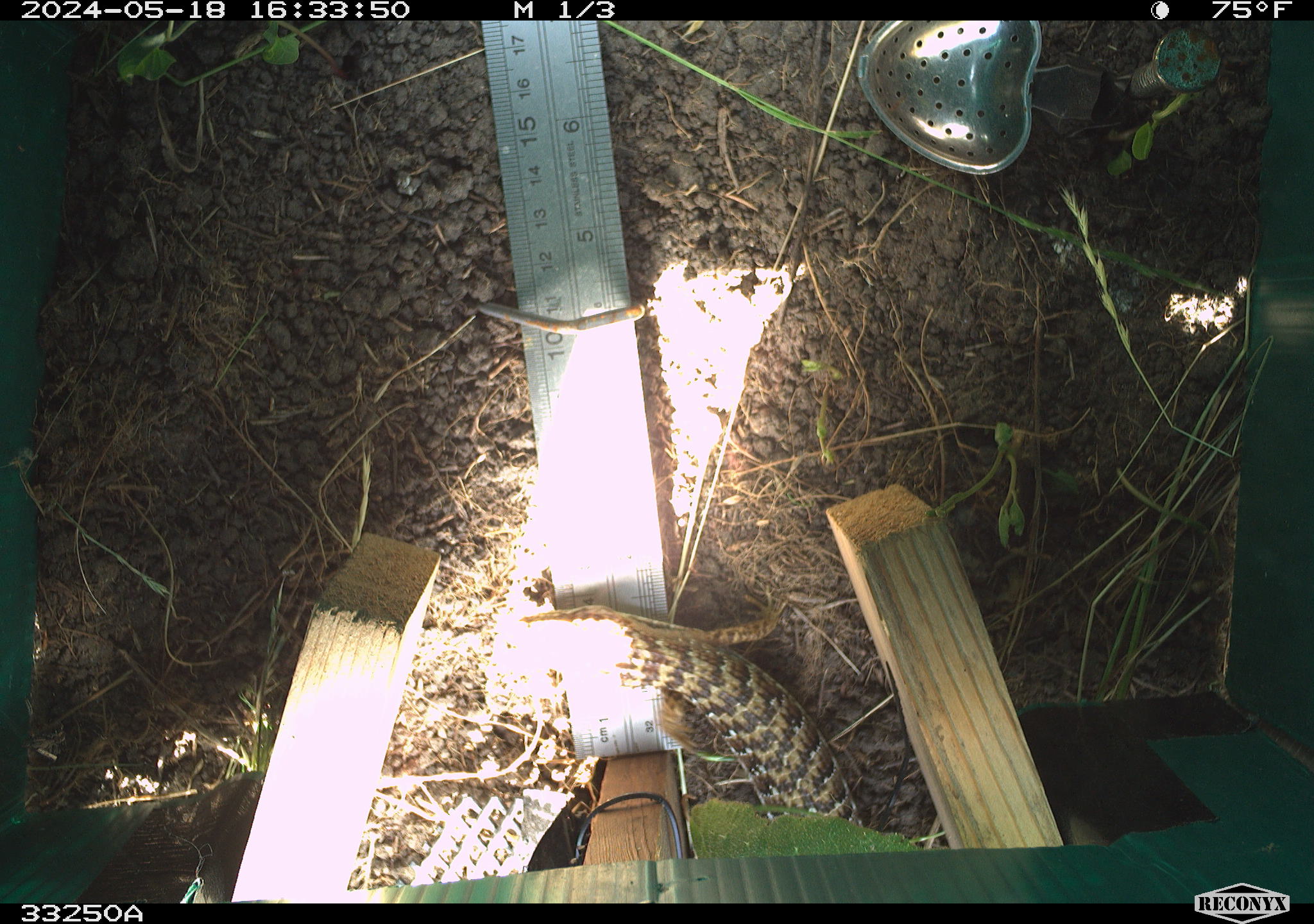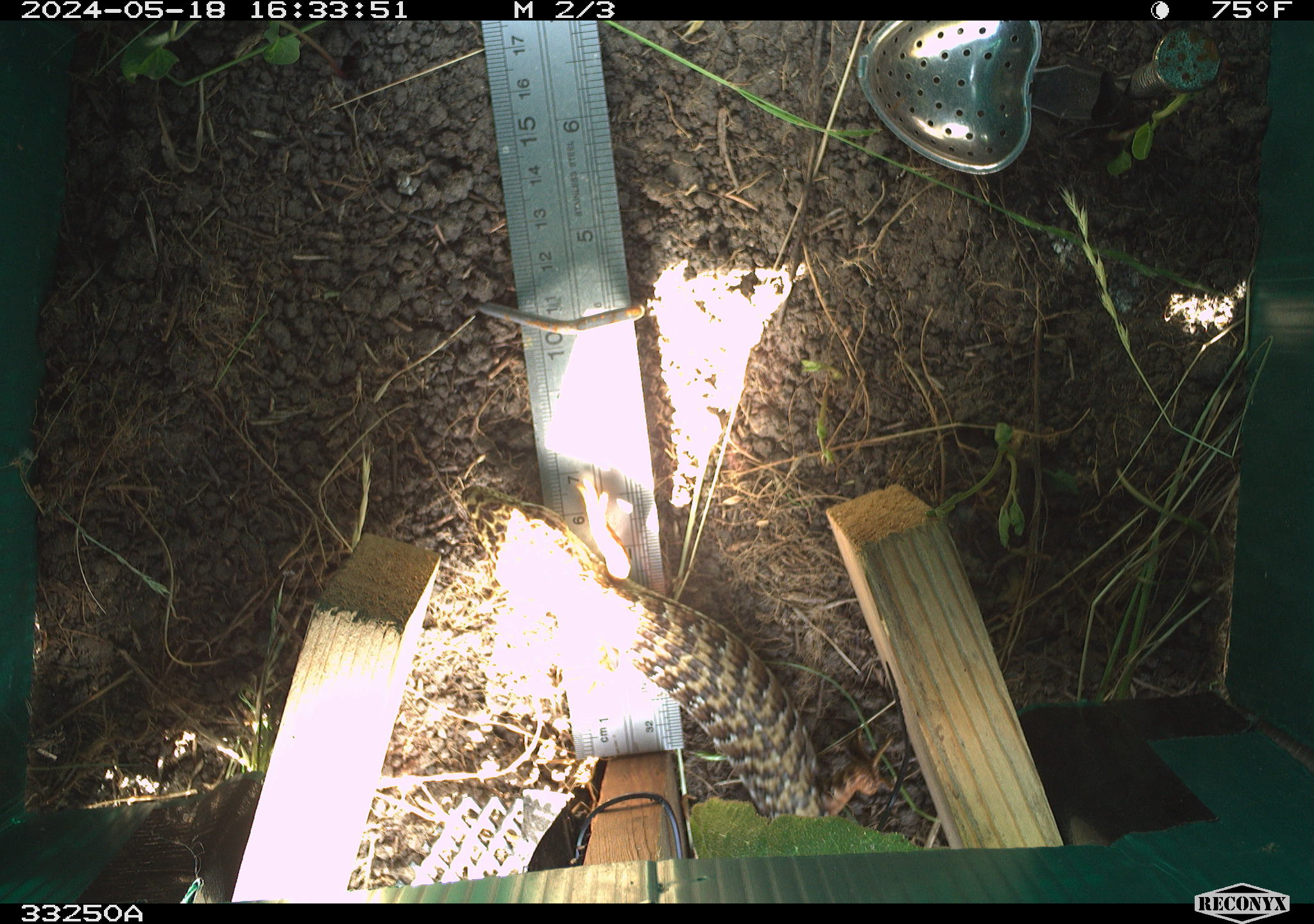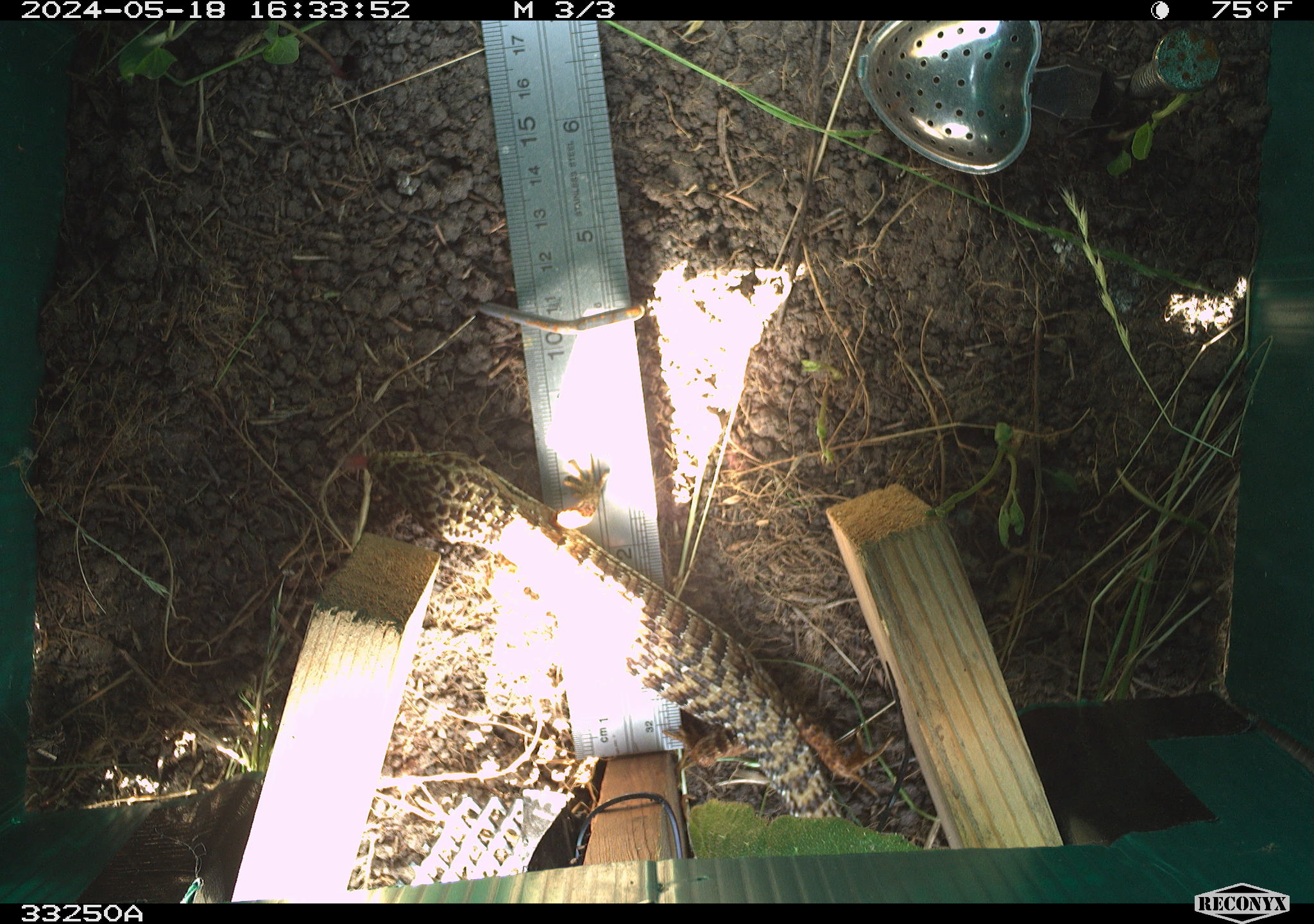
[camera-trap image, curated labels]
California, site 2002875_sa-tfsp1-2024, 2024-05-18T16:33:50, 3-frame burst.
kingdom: Animalia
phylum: Chordata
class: Reptilia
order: Squamata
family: Anguidae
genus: Elgaria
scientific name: Elgaria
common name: alligator lizards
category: elgaria species